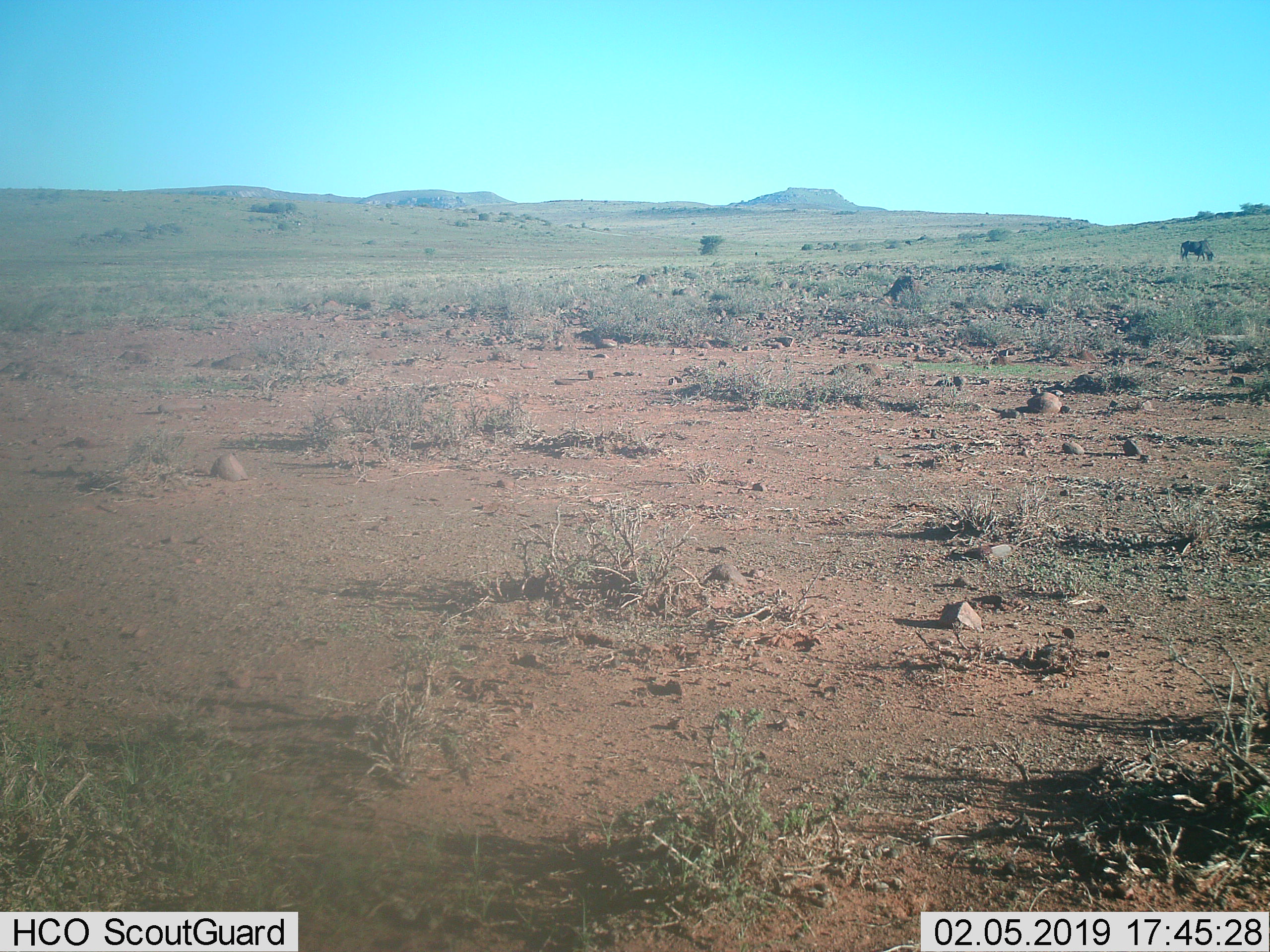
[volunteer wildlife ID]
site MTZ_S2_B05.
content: unidentified animal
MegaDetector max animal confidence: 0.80